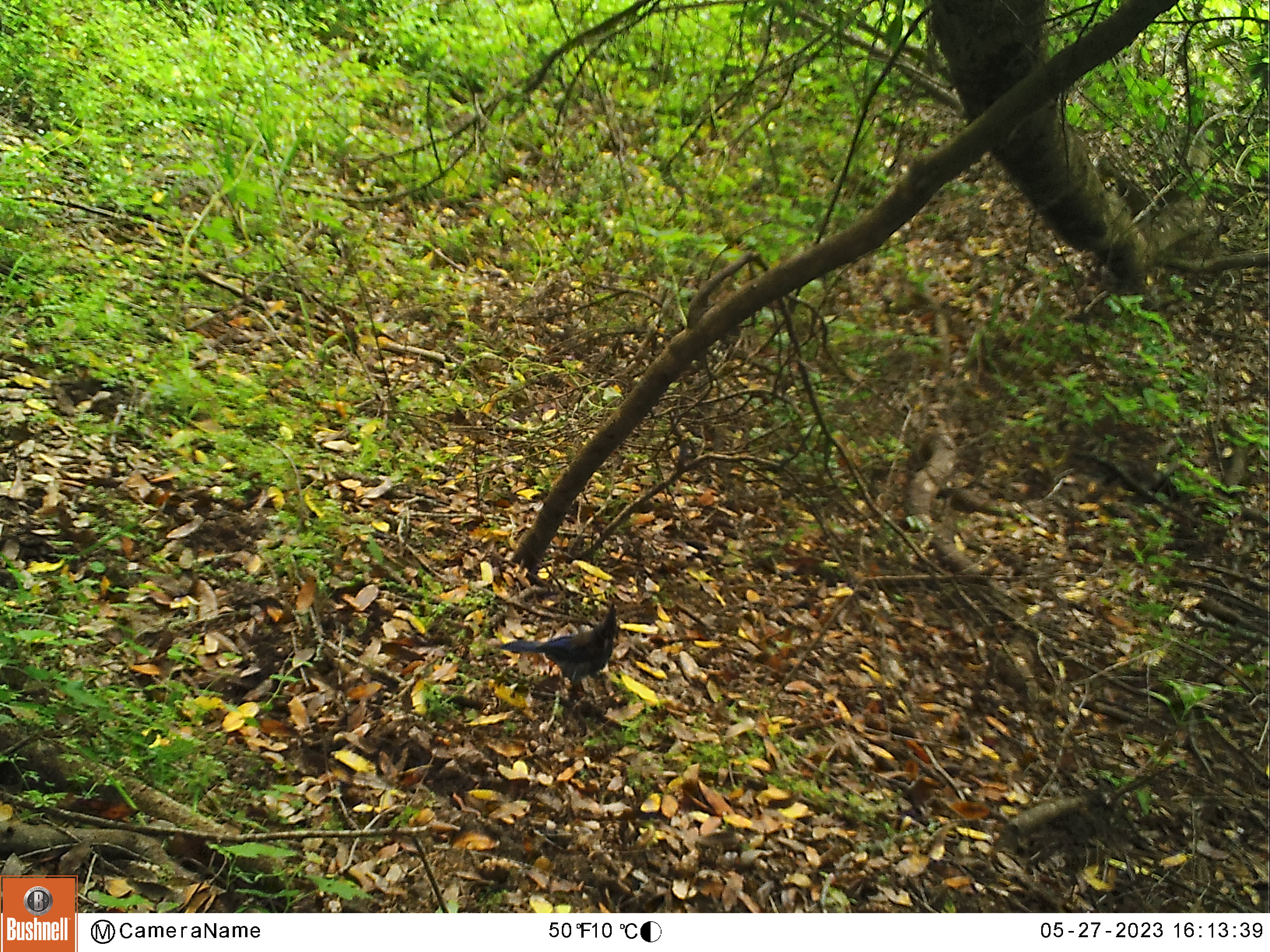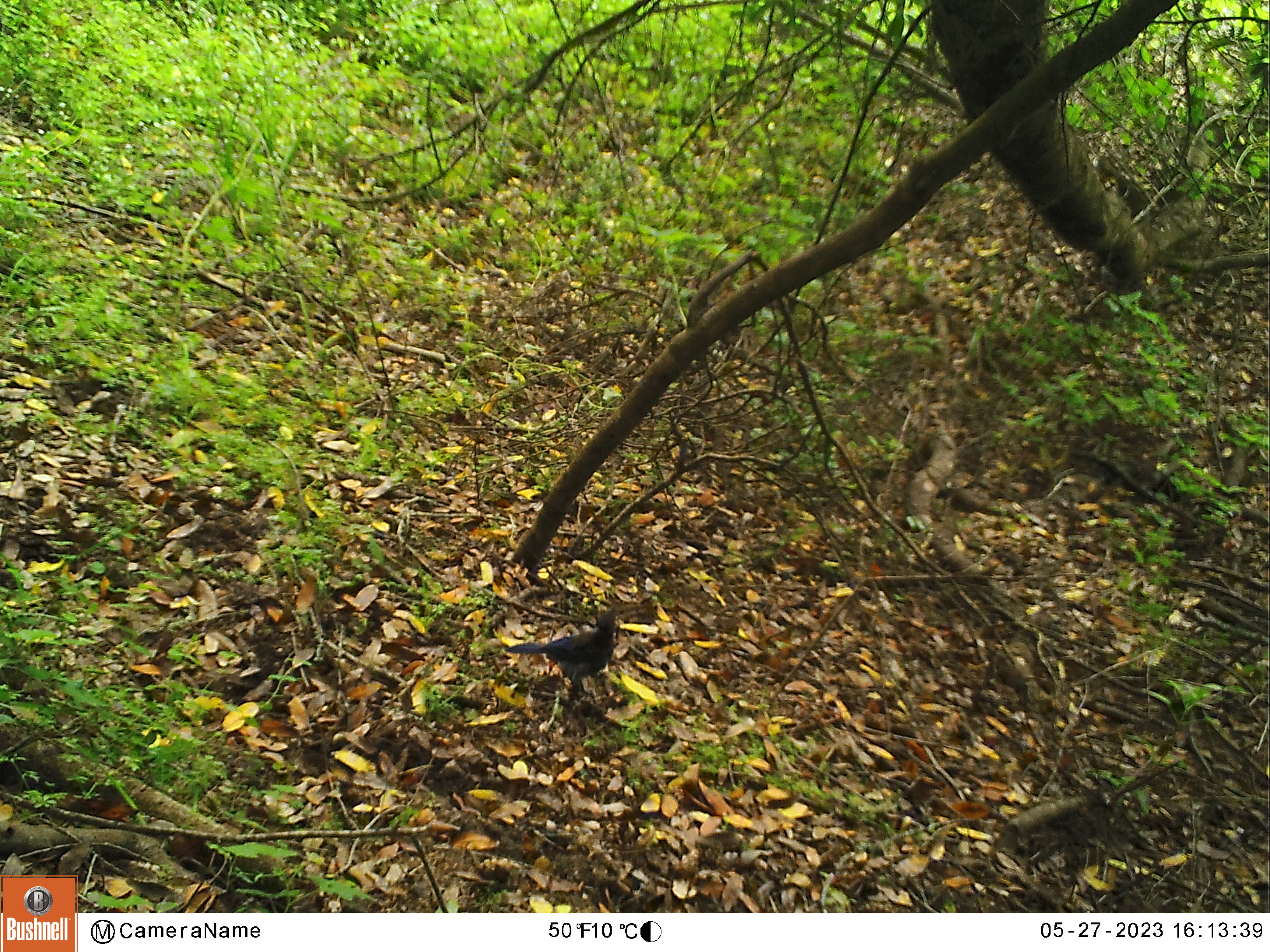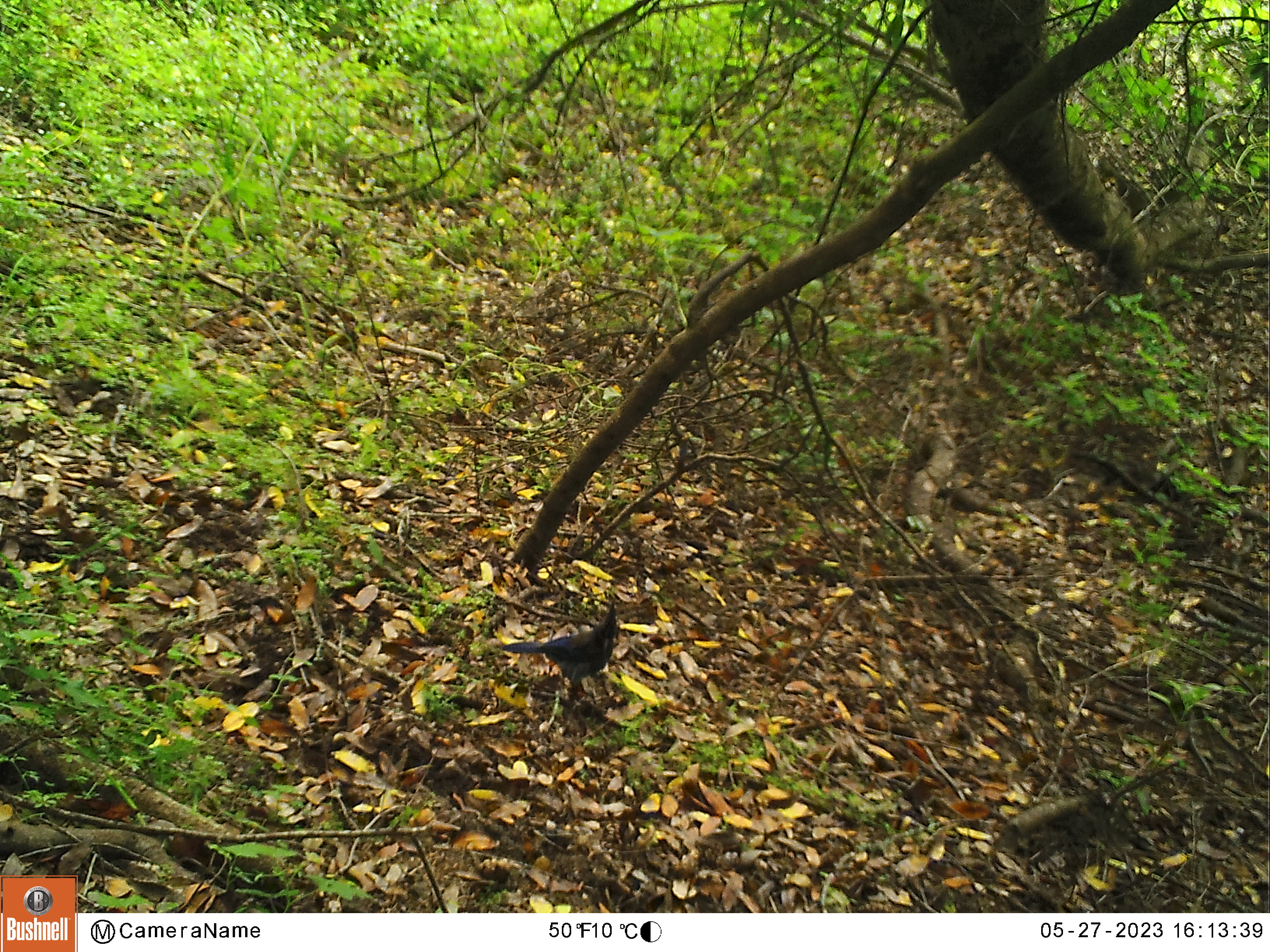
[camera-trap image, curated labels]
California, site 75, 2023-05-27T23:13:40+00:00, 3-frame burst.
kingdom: Animalia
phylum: Chordata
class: Aves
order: Passeriformes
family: Corvidae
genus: Cyanocitta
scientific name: Cyanocitta stelleri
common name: steller's jay